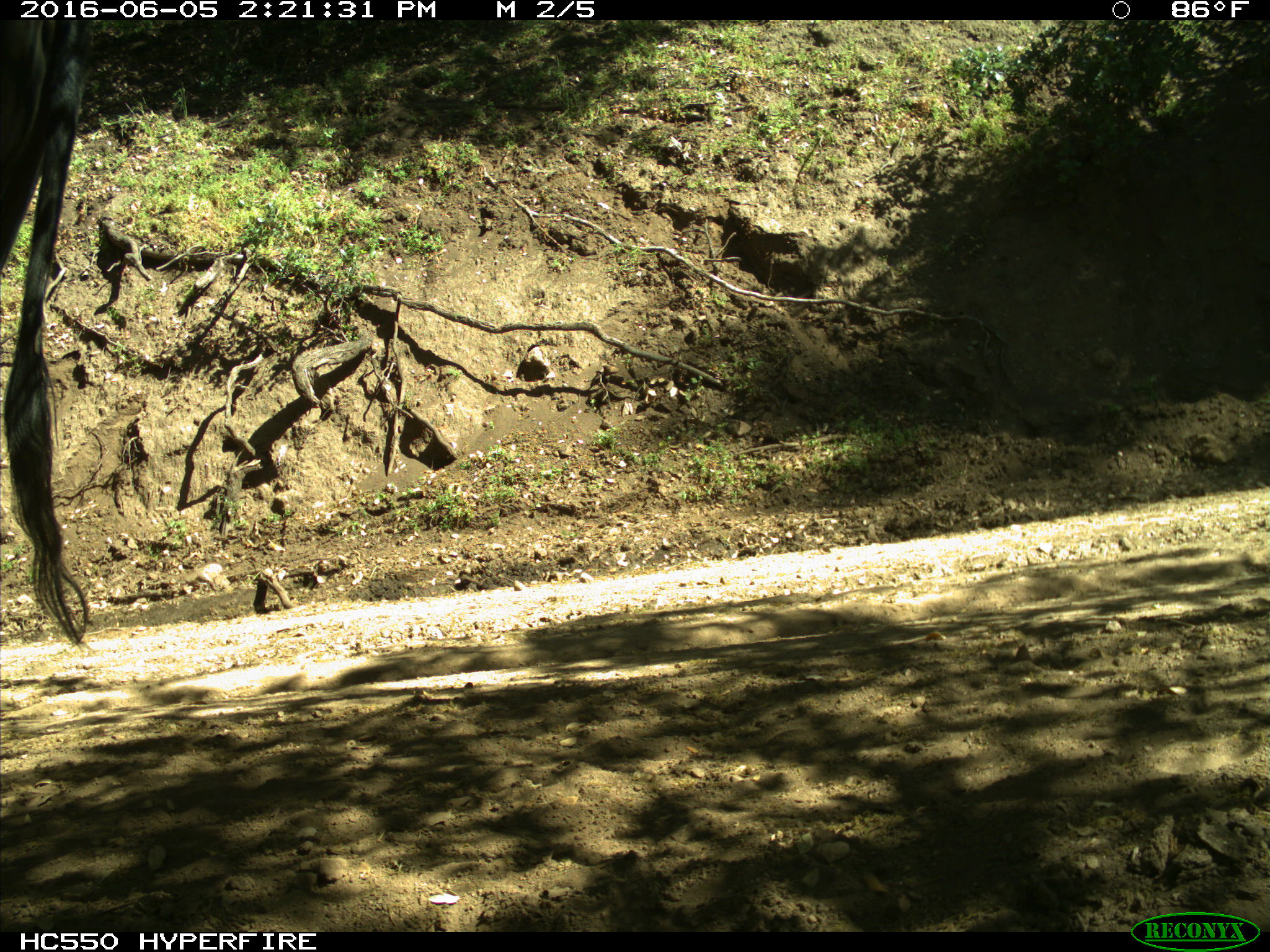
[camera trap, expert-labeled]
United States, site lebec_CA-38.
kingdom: Animalia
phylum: Chordata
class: Mammalia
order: Artiodactyla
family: Bovidae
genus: Bos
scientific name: Bos taurus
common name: domestic cow